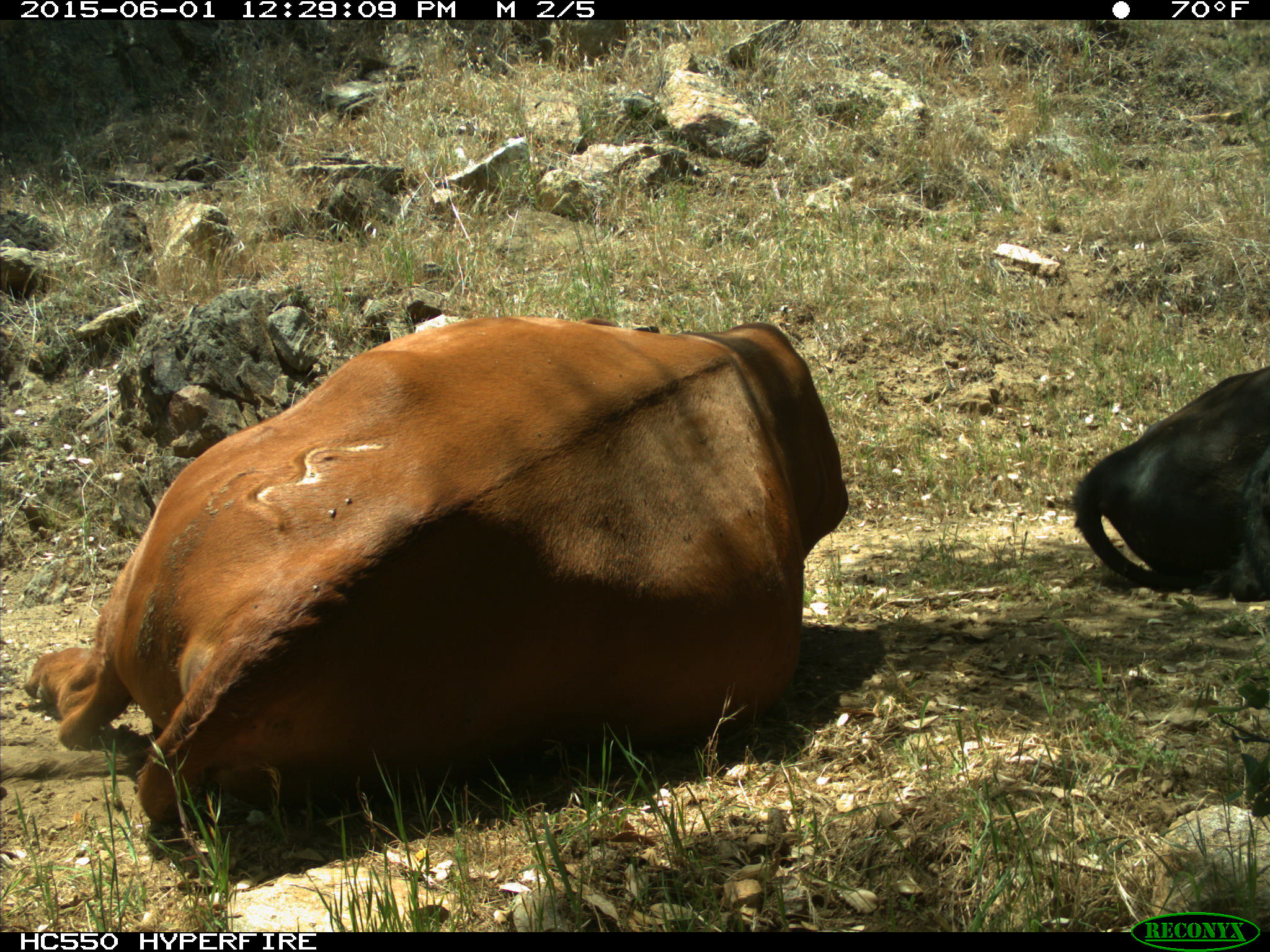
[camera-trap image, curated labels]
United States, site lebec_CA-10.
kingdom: Animalia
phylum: Chordata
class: Mammalia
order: Artiodactyla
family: Bovidae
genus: Bos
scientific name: Bos taurus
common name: domestic cow